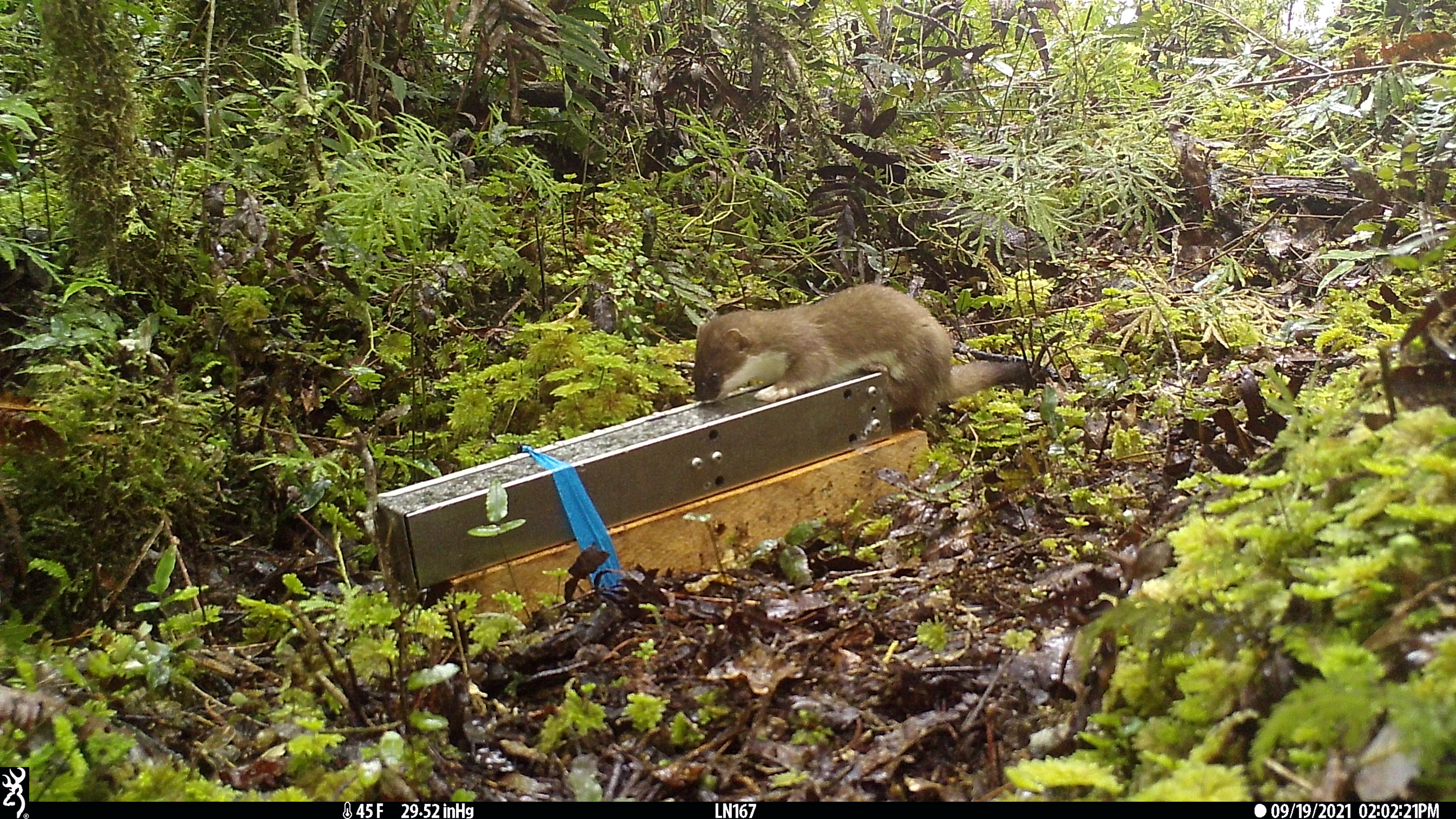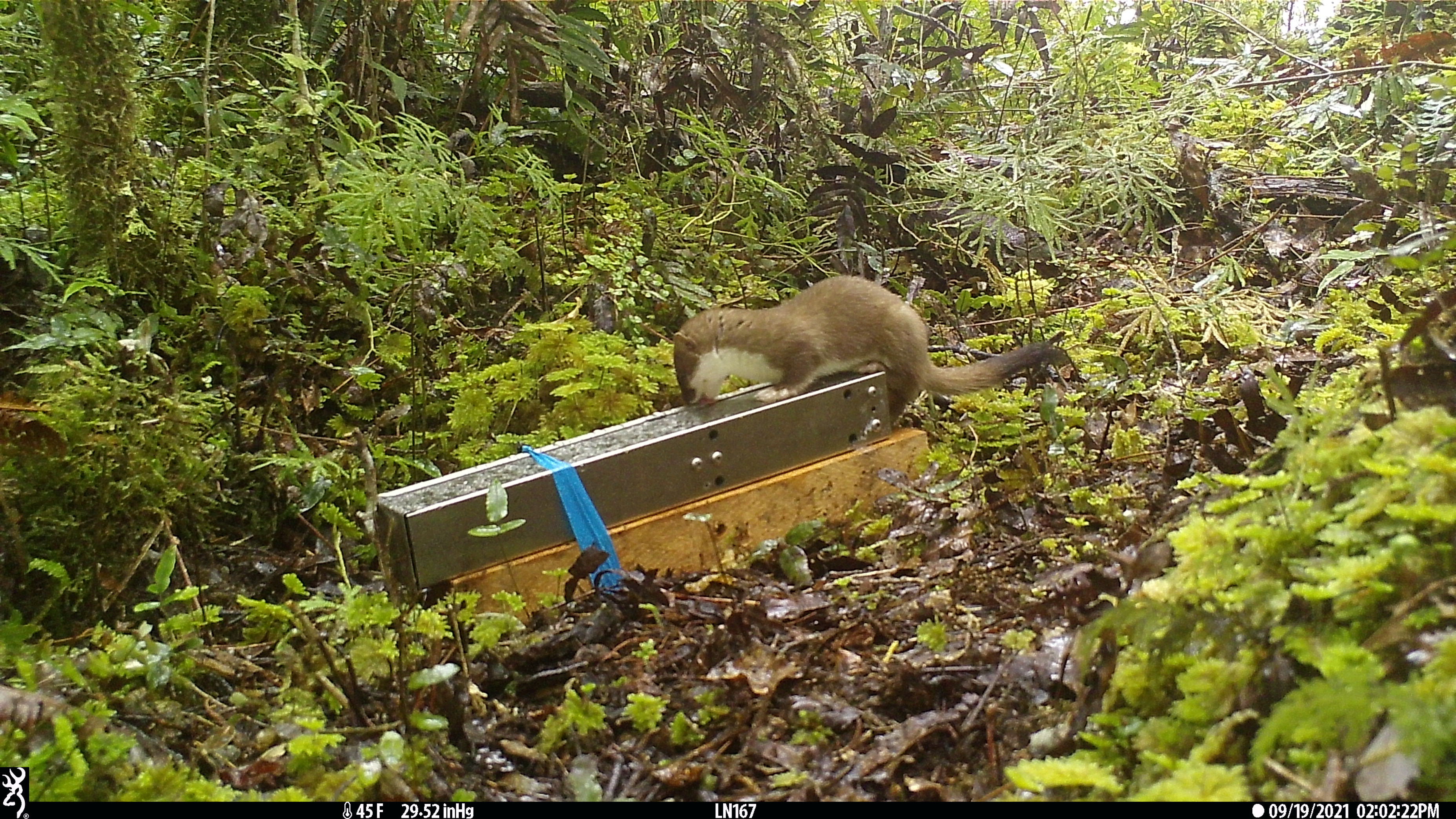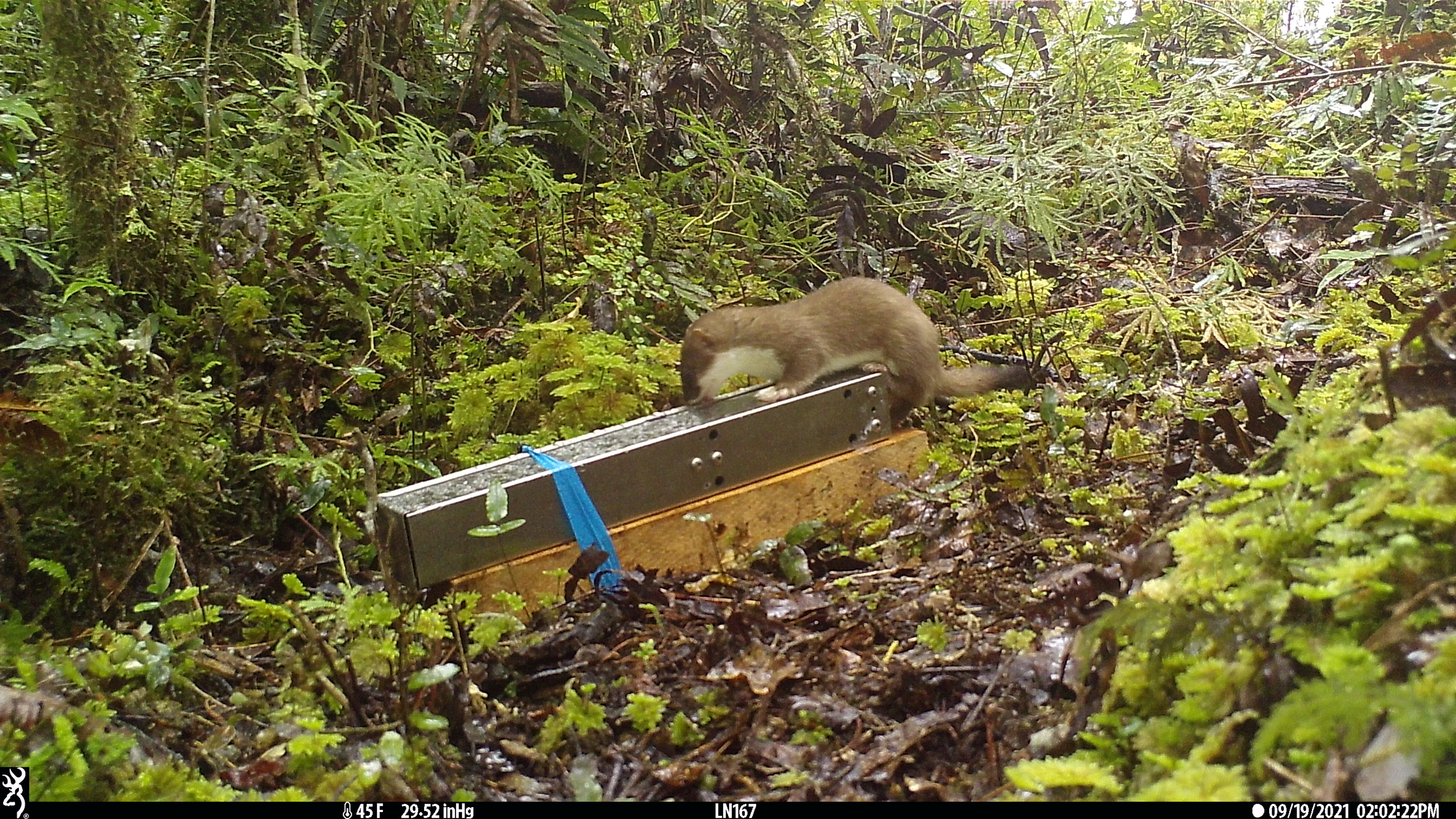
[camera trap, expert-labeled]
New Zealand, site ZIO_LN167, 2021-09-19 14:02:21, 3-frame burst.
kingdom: Animalia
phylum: Chordata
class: Mammalia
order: Carnivora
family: Mustelidae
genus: Mustela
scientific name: Mustela erminea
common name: stoat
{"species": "stoat (Mustela erminea)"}